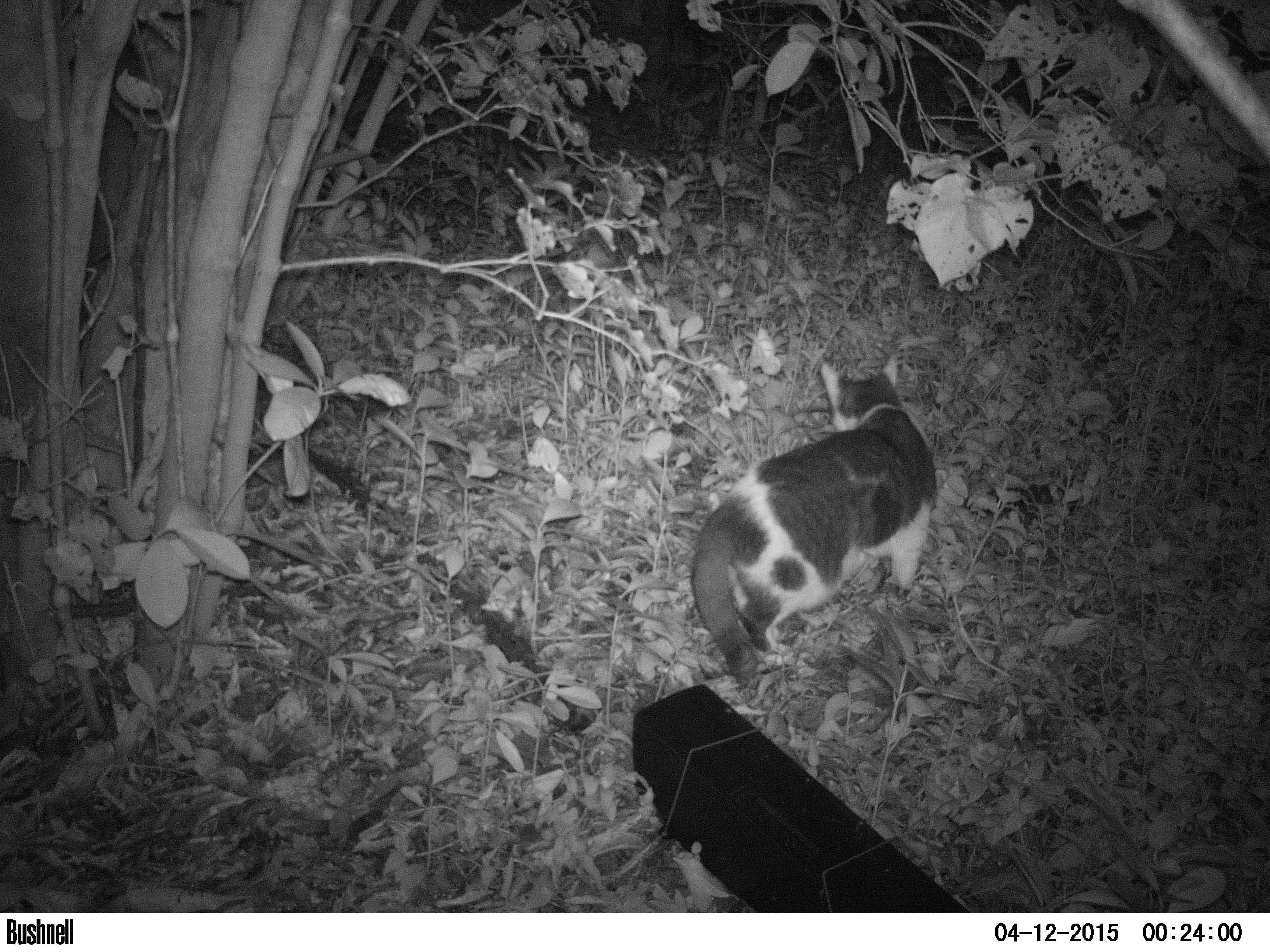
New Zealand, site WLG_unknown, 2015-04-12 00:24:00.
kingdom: Animalia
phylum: Chordata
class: Mammalia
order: Carnivora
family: Felidae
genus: Felis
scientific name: Felis catus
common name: domestic cat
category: cat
Cat (domestic cat) (Felis catus).